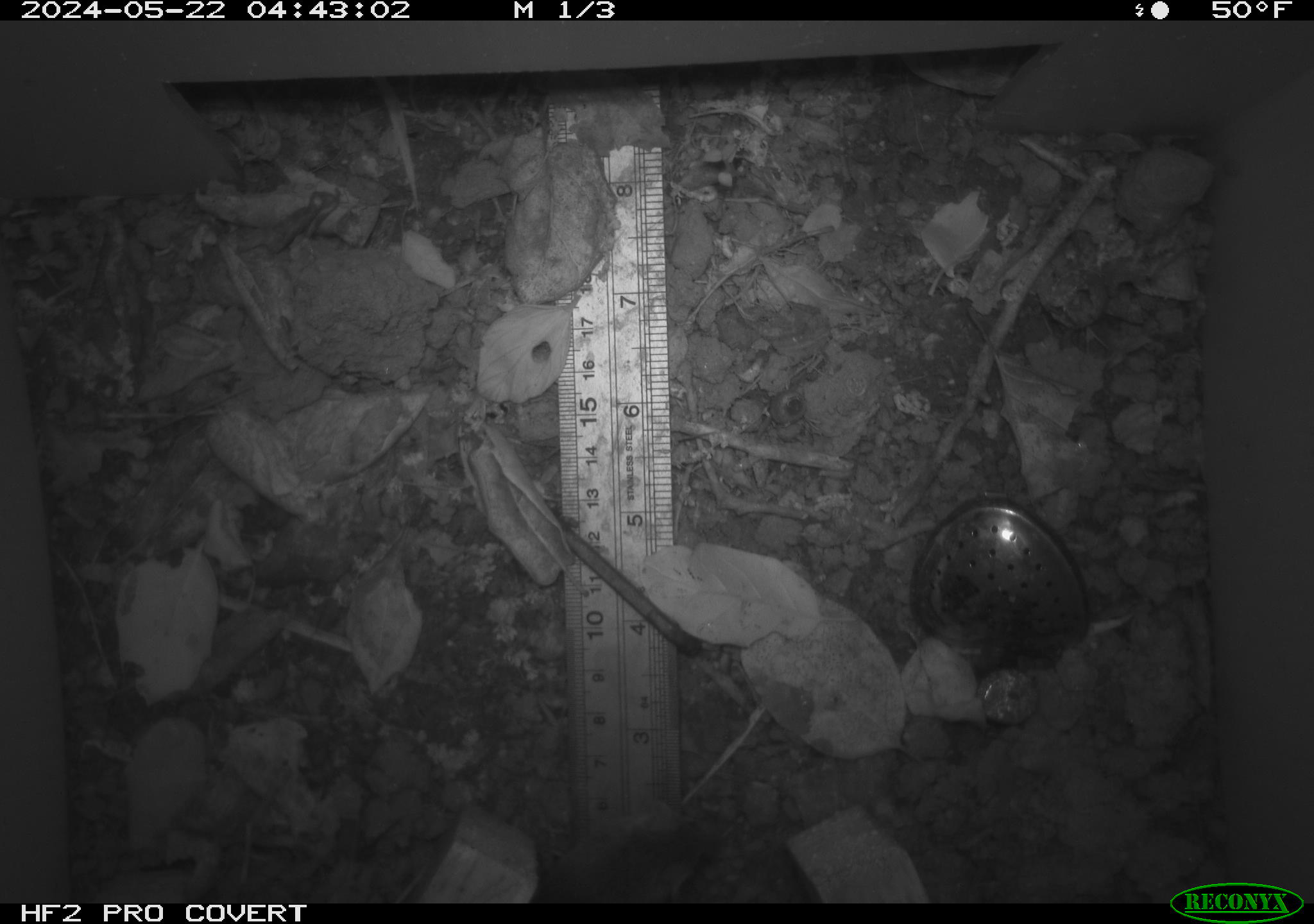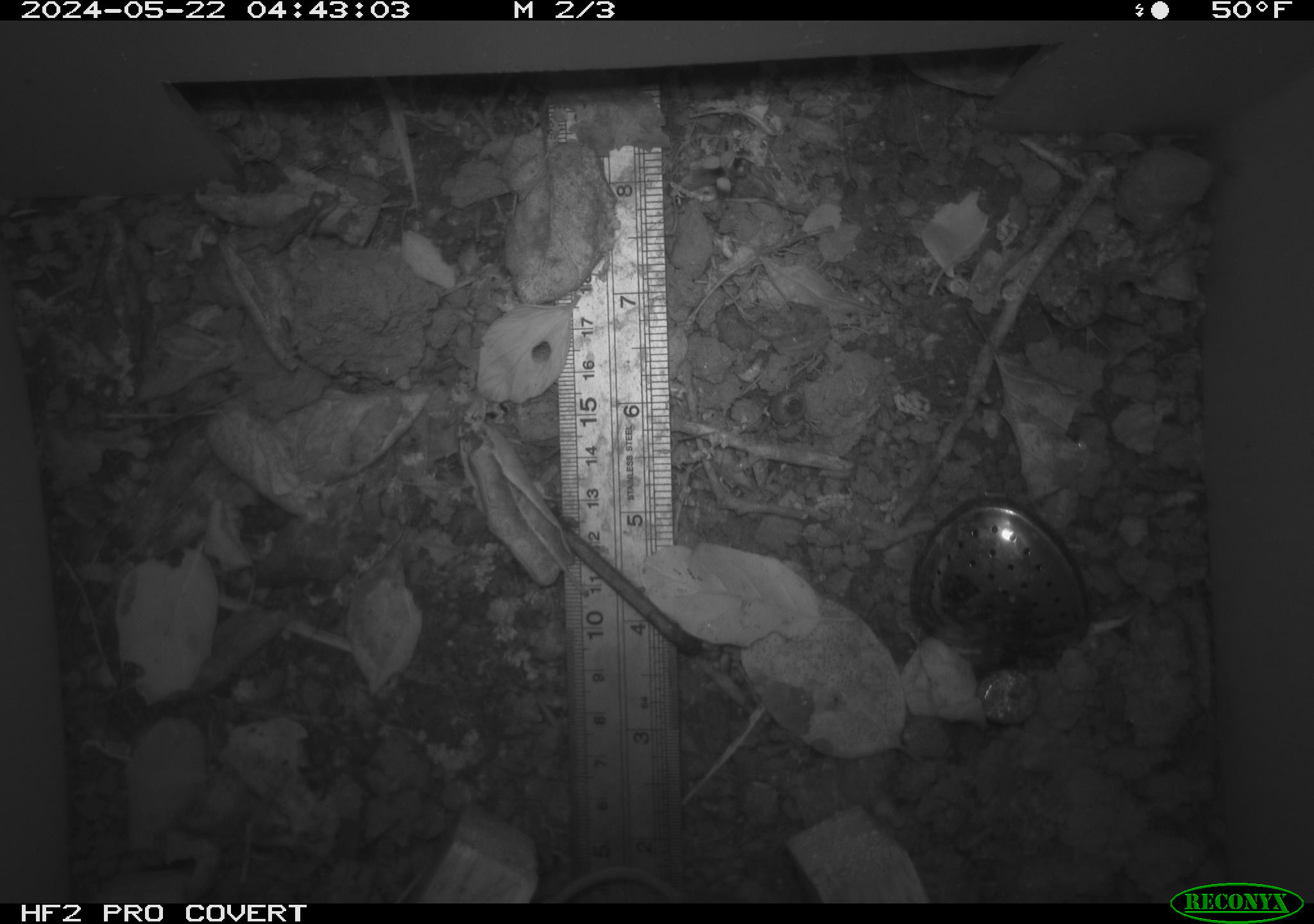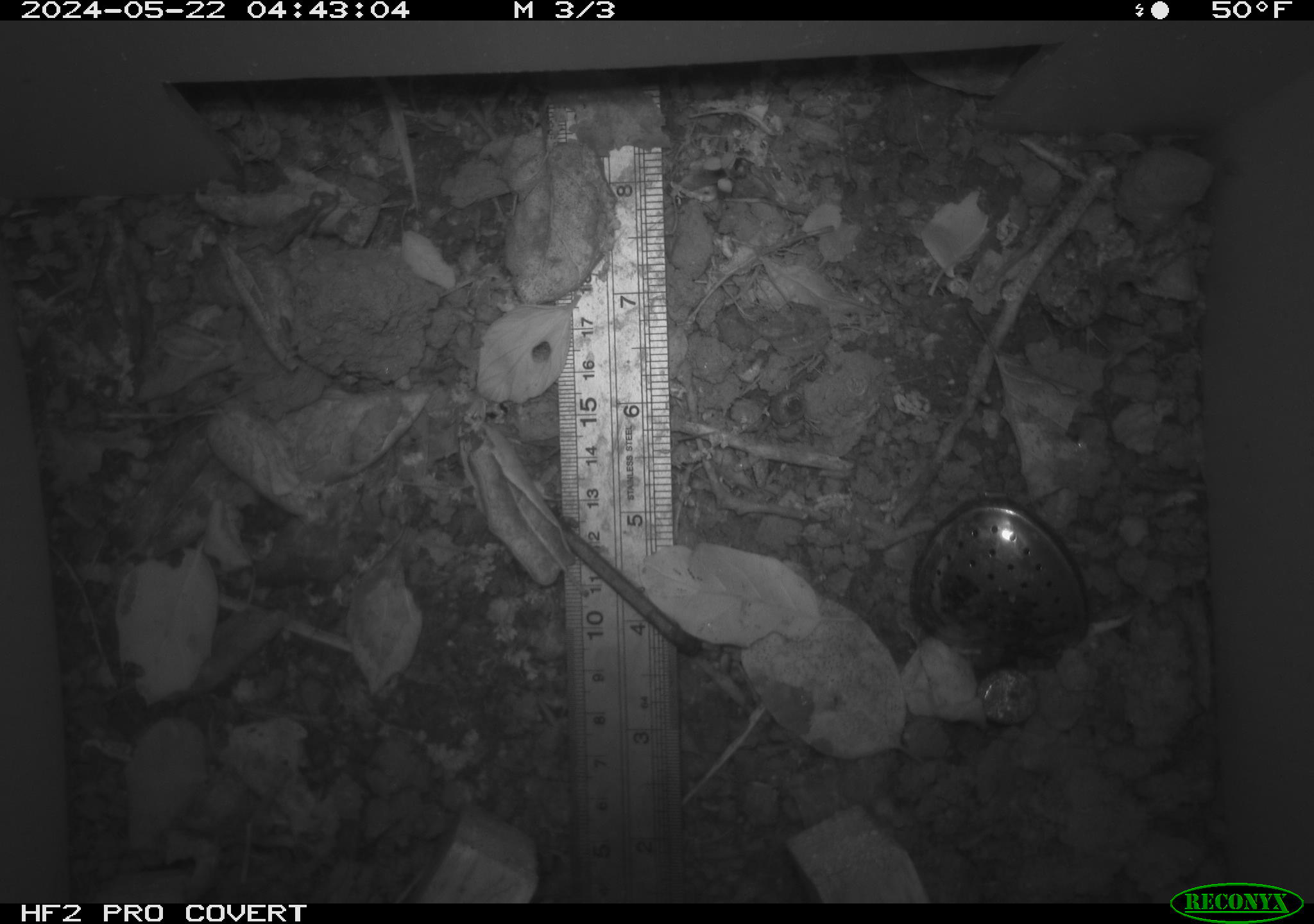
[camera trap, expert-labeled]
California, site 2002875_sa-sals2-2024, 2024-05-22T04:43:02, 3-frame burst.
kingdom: Animalia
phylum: Chordata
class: Mammalia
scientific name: Mammalia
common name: mammal